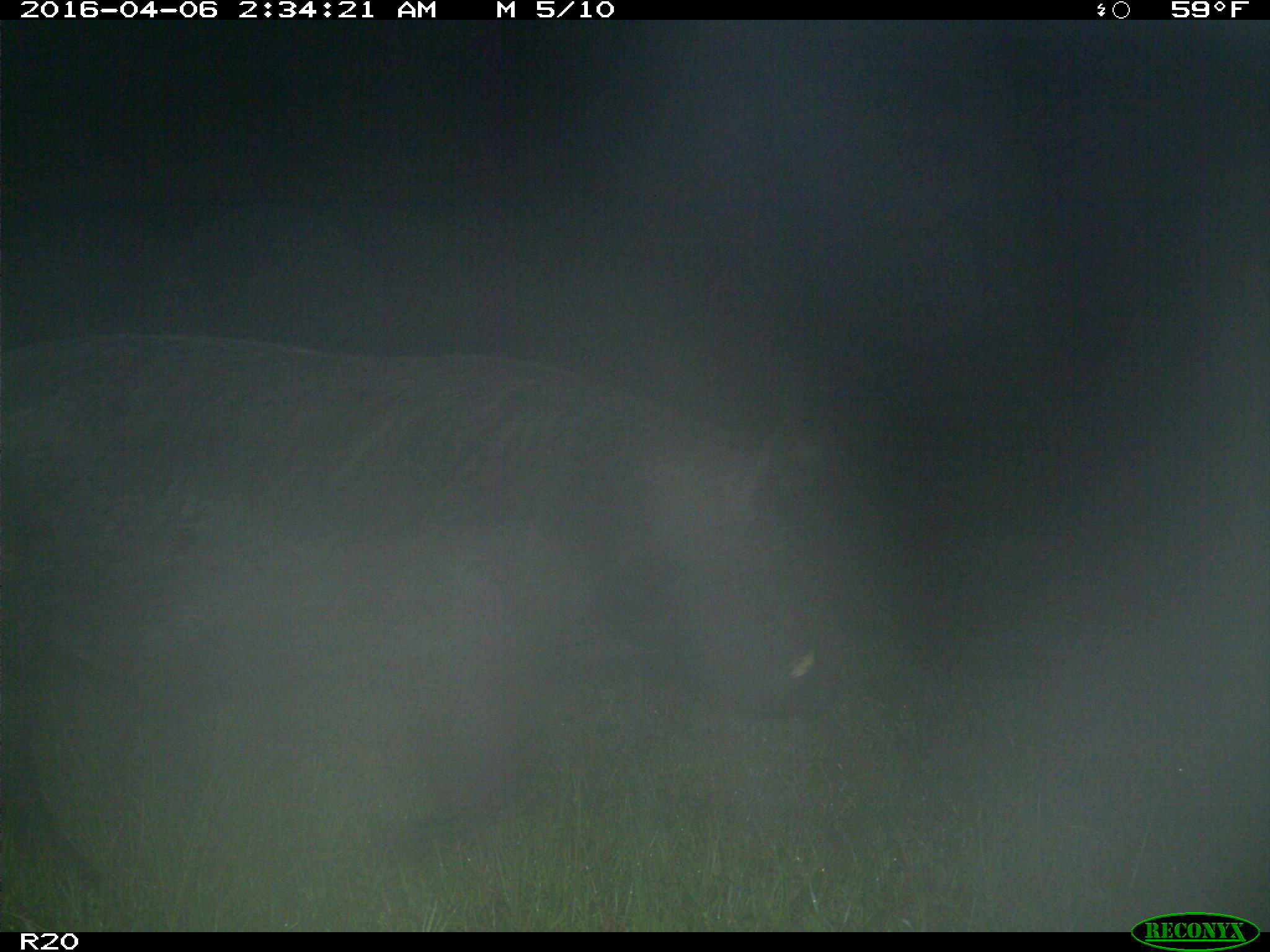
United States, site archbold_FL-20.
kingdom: Animalia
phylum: Chordata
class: Mammalia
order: Artiodactyla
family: Suidae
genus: Sus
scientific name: Sus scrofa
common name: wild boar